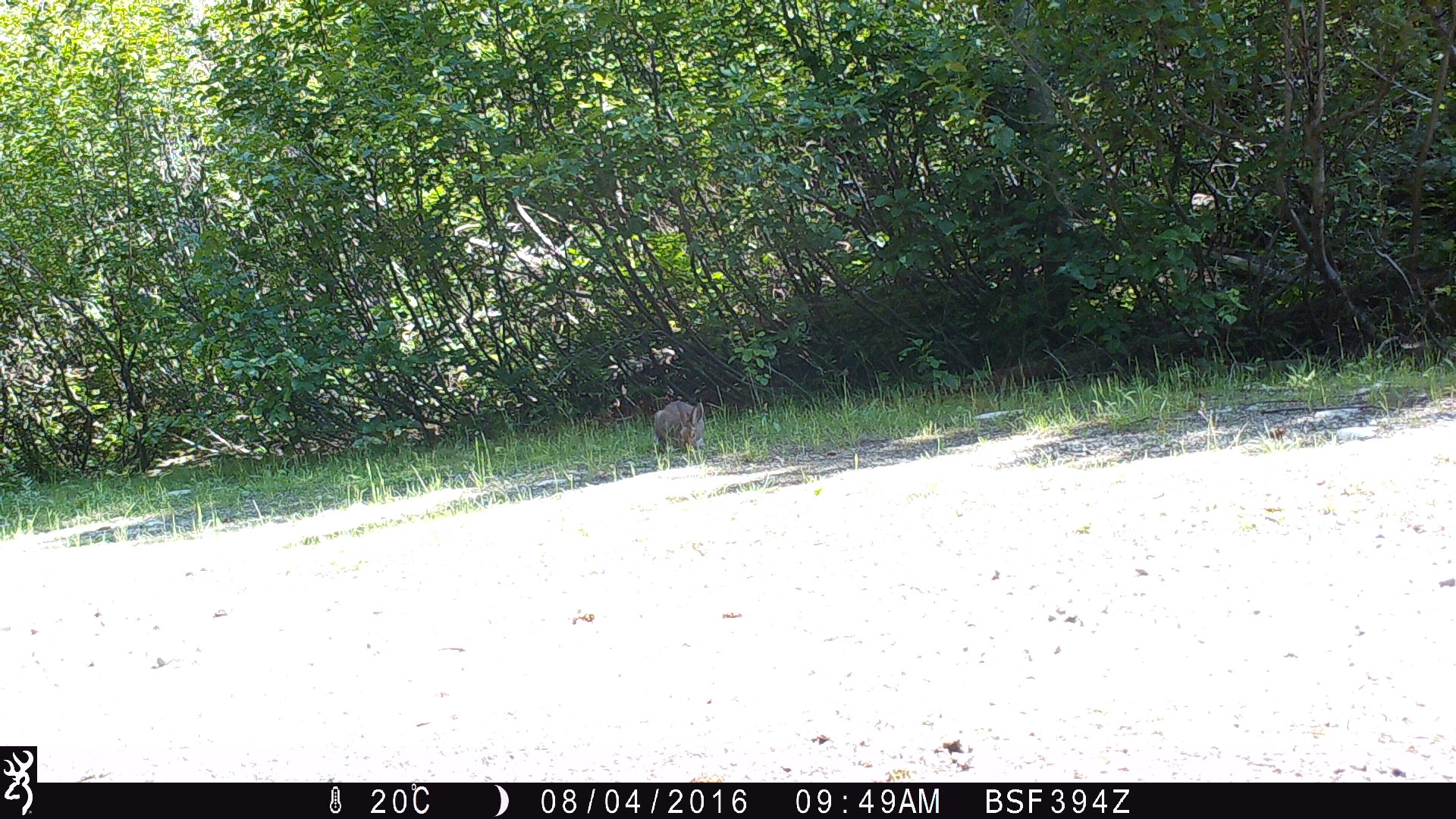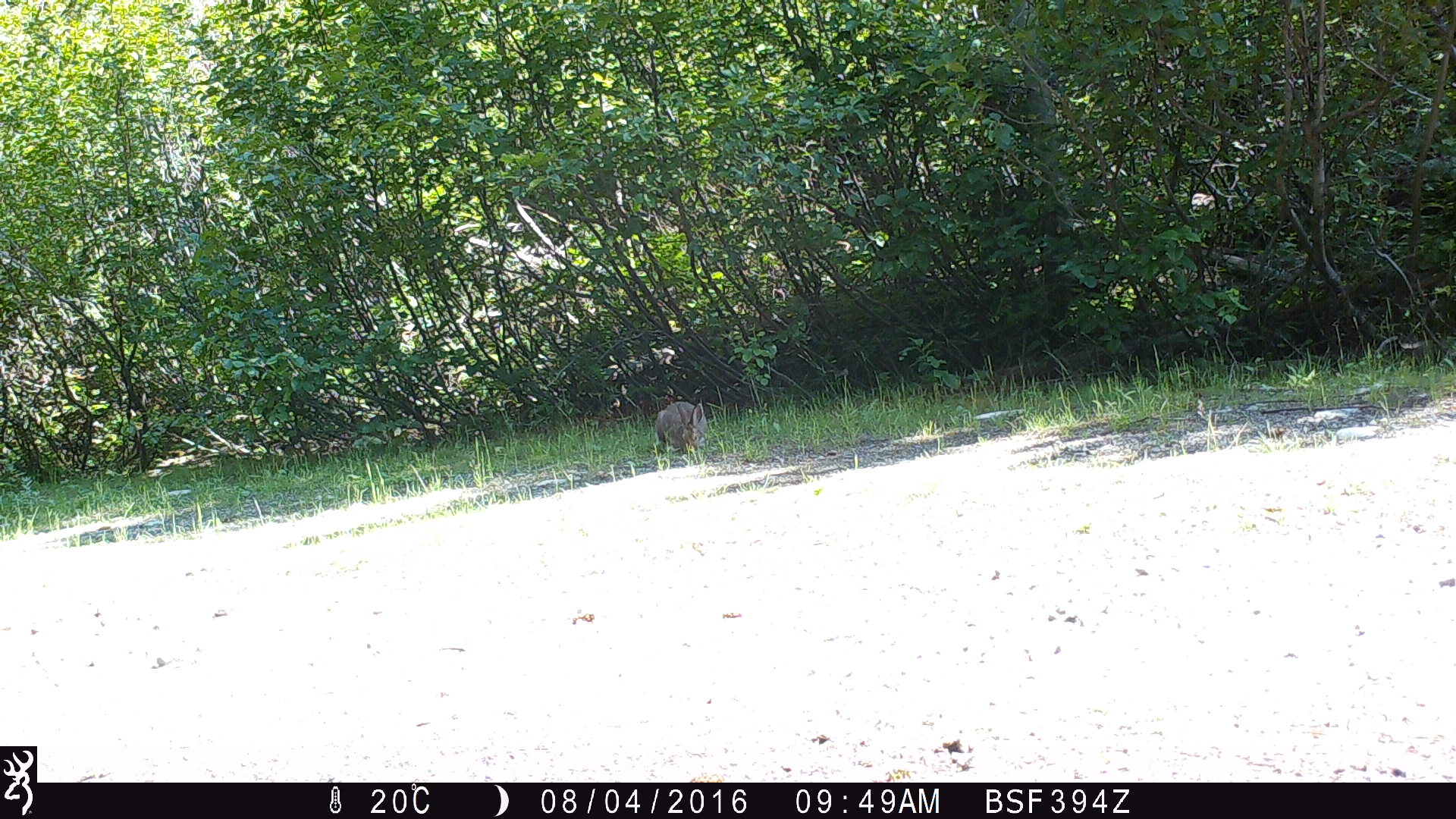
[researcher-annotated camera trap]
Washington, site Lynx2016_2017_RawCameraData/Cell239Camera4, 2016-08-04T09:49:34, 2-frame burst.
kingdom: Animalia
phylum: Chordata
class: Mammalia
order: Lagomorpha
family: Leporidae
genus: Lepus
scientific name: Lepus americanus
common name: snowshoe hare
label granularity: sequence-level